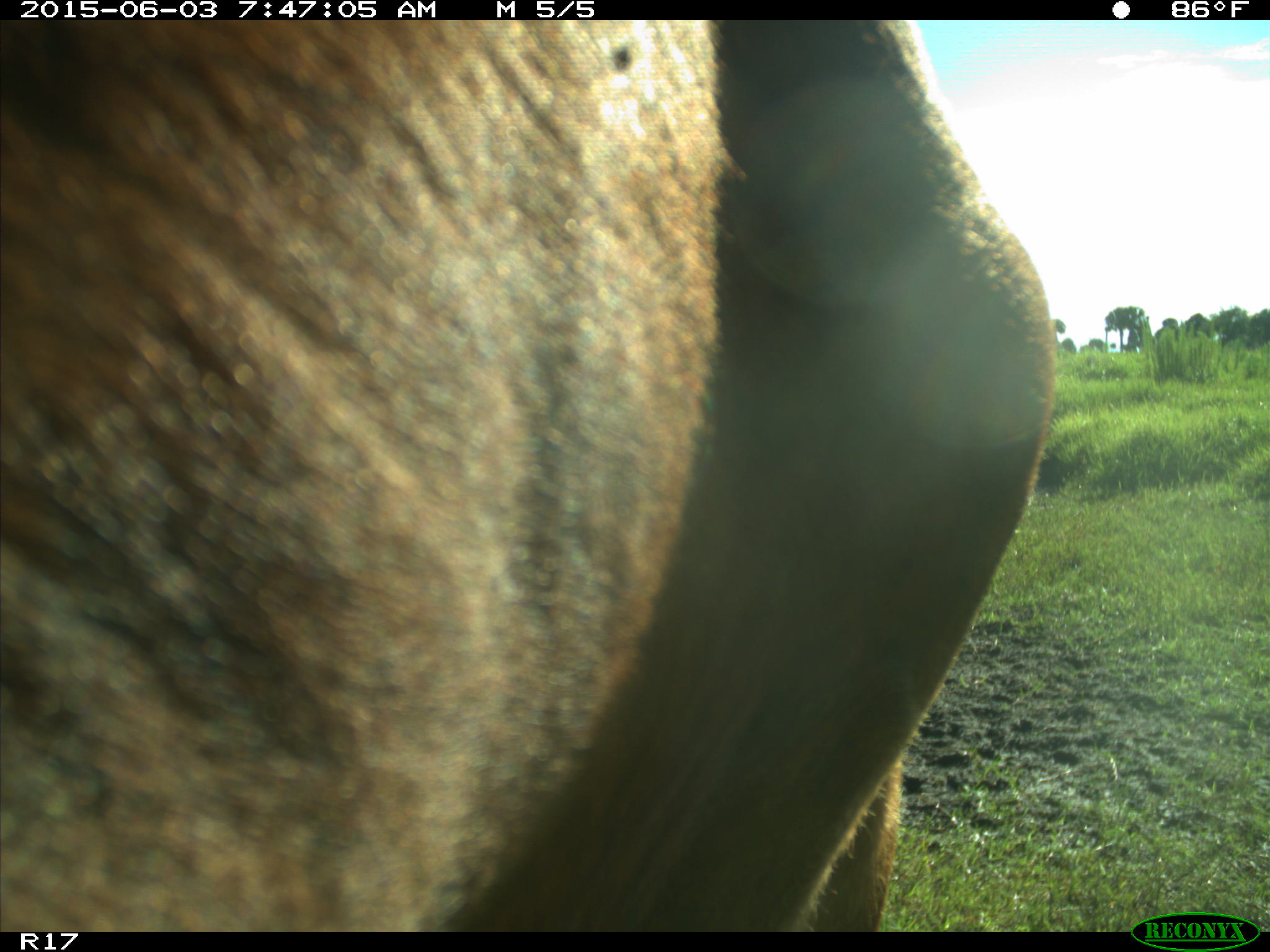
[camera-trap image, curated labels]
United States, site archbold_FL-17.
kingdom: Animalia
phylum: Chordata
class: Mammalia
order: Artiodactyla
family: Bovidae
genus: Bos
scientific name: Bos taurus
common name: domestic cow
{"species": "Bos taurus (domestic cow)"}